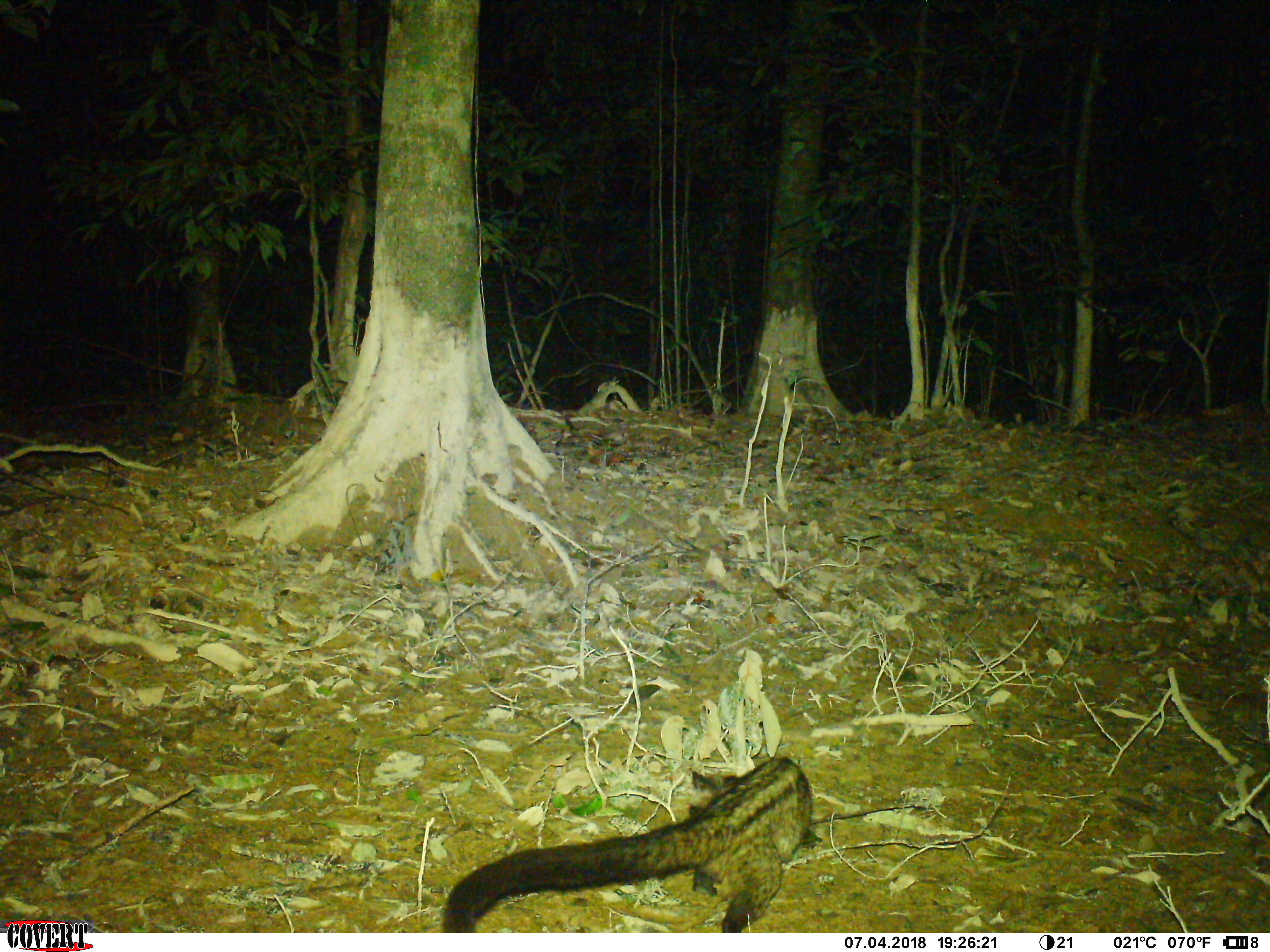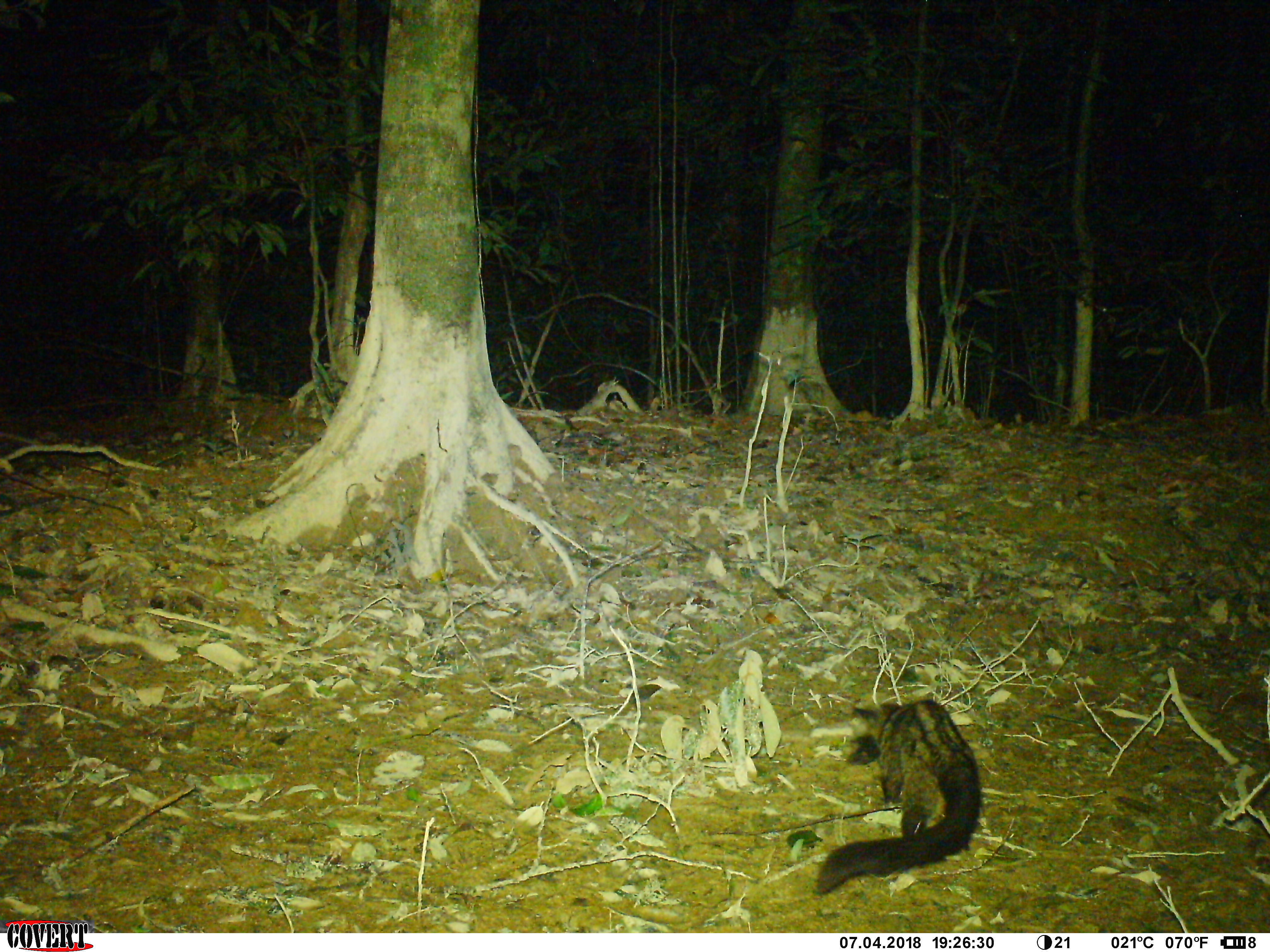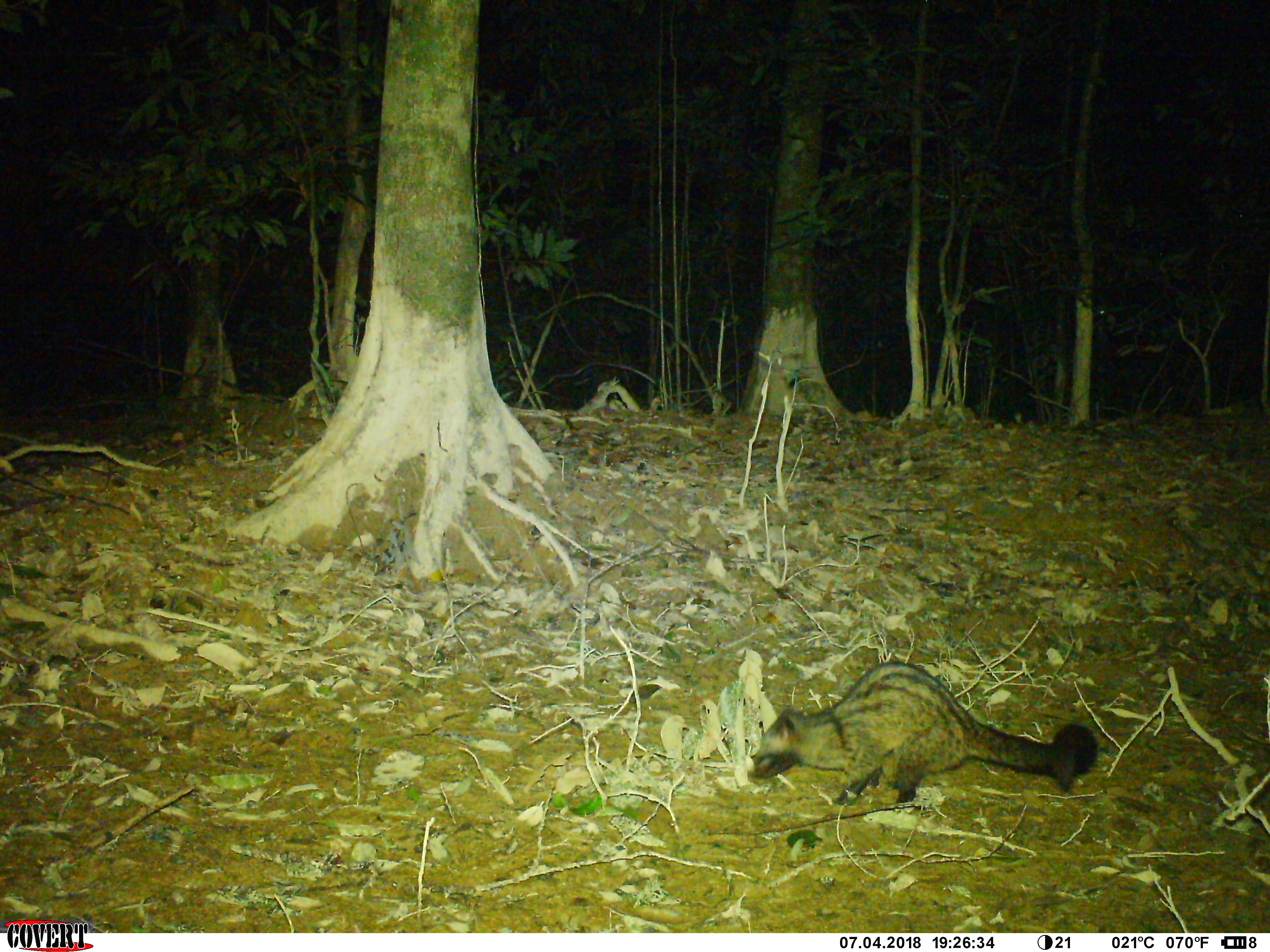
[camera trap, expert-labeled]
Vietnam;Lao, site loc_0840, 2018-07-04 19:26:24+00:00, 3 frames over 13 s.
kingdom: Animalia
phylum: Chordata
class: Mammalia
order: Carnivora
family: Viverridae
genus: Paradoxurus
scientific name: Paradoxurus hermaphroditus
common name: common palm civet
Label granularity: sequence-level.